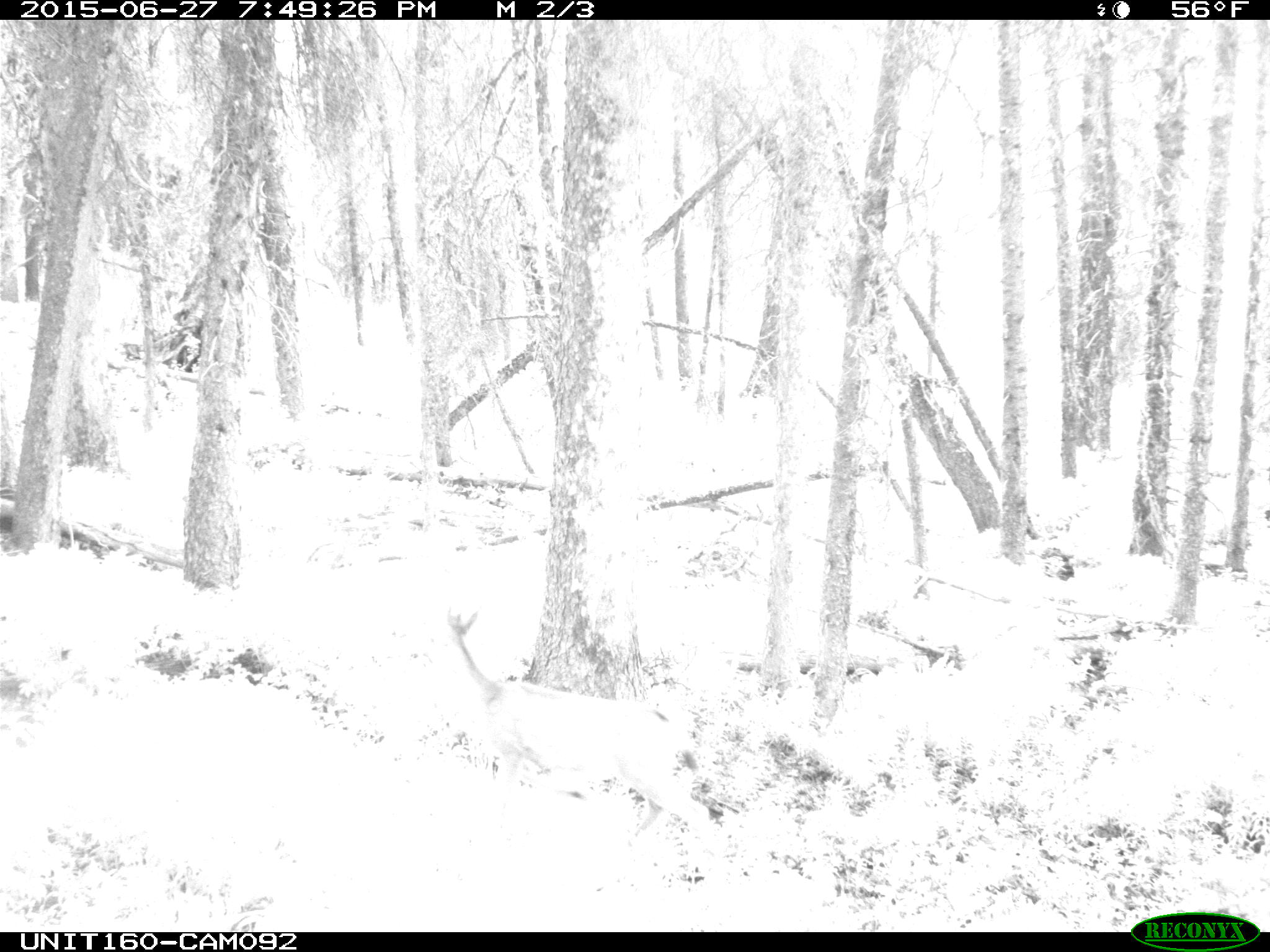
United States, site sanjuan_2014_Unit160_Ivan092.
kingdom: Animalia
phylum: Chordata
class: Mammalia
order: Artiodactyla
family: Cervidae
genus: Odocoileus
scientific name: Odocoileus hemionus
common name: mule deer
Odocoileus hemionus (mule deer).